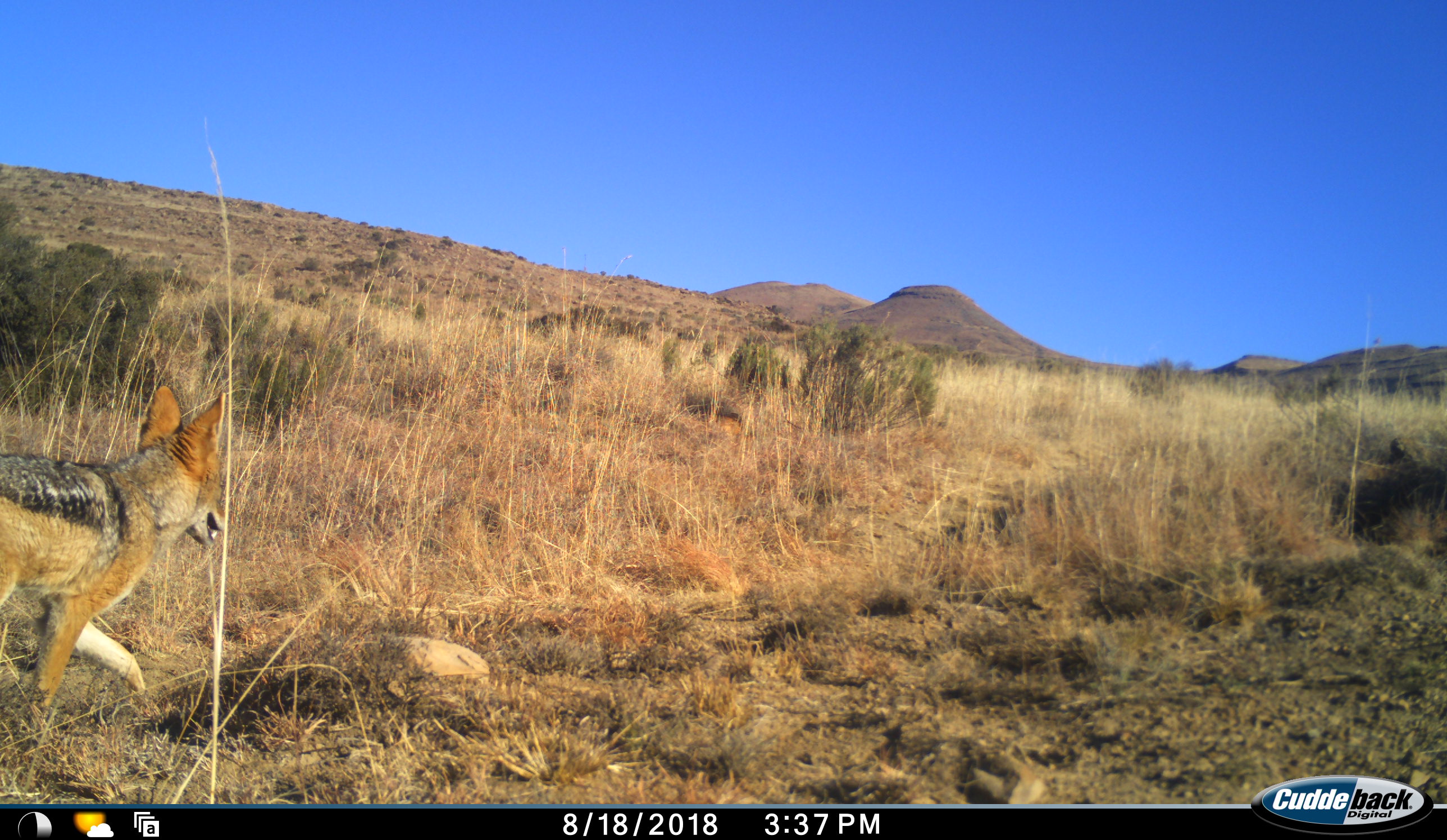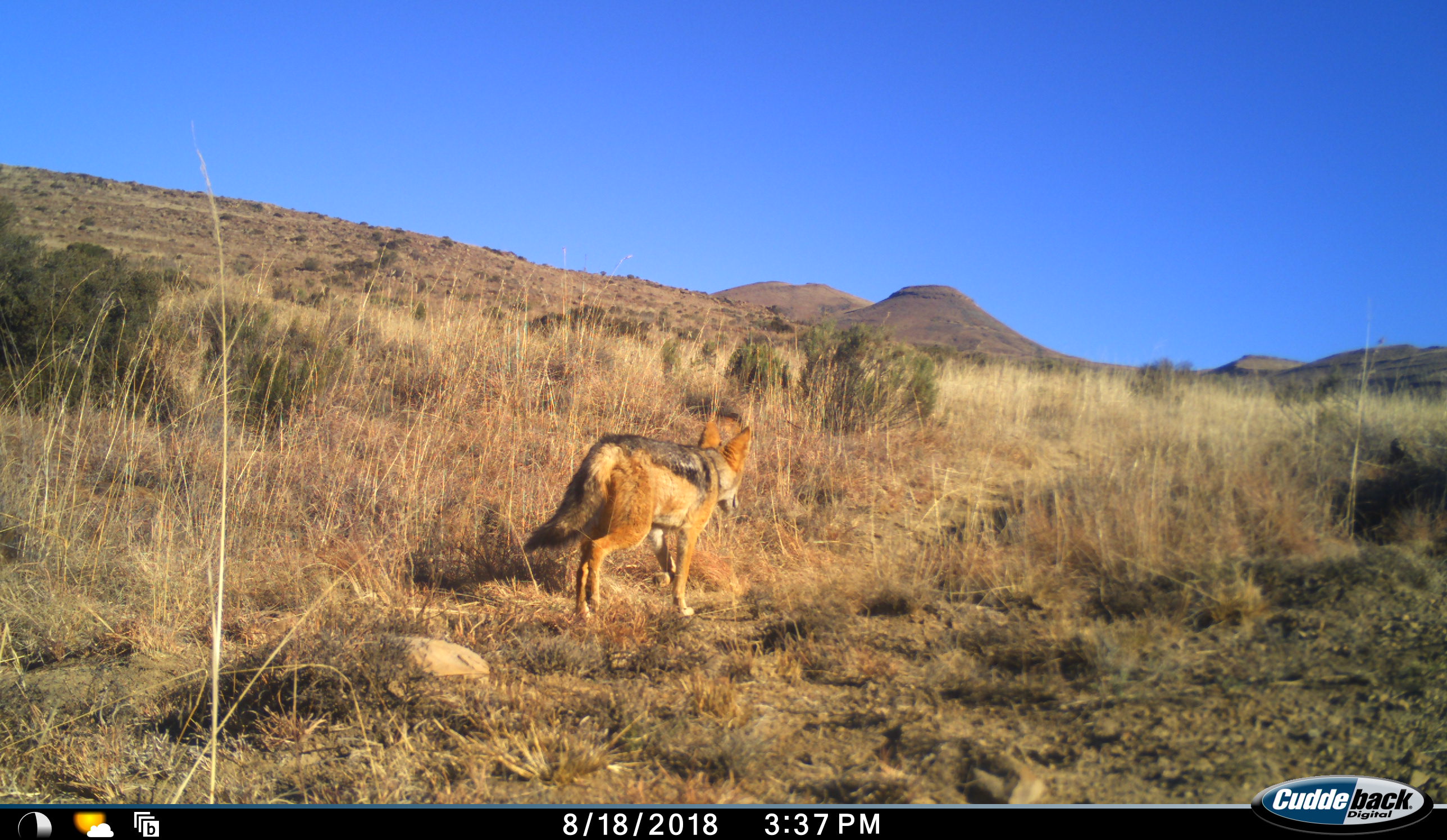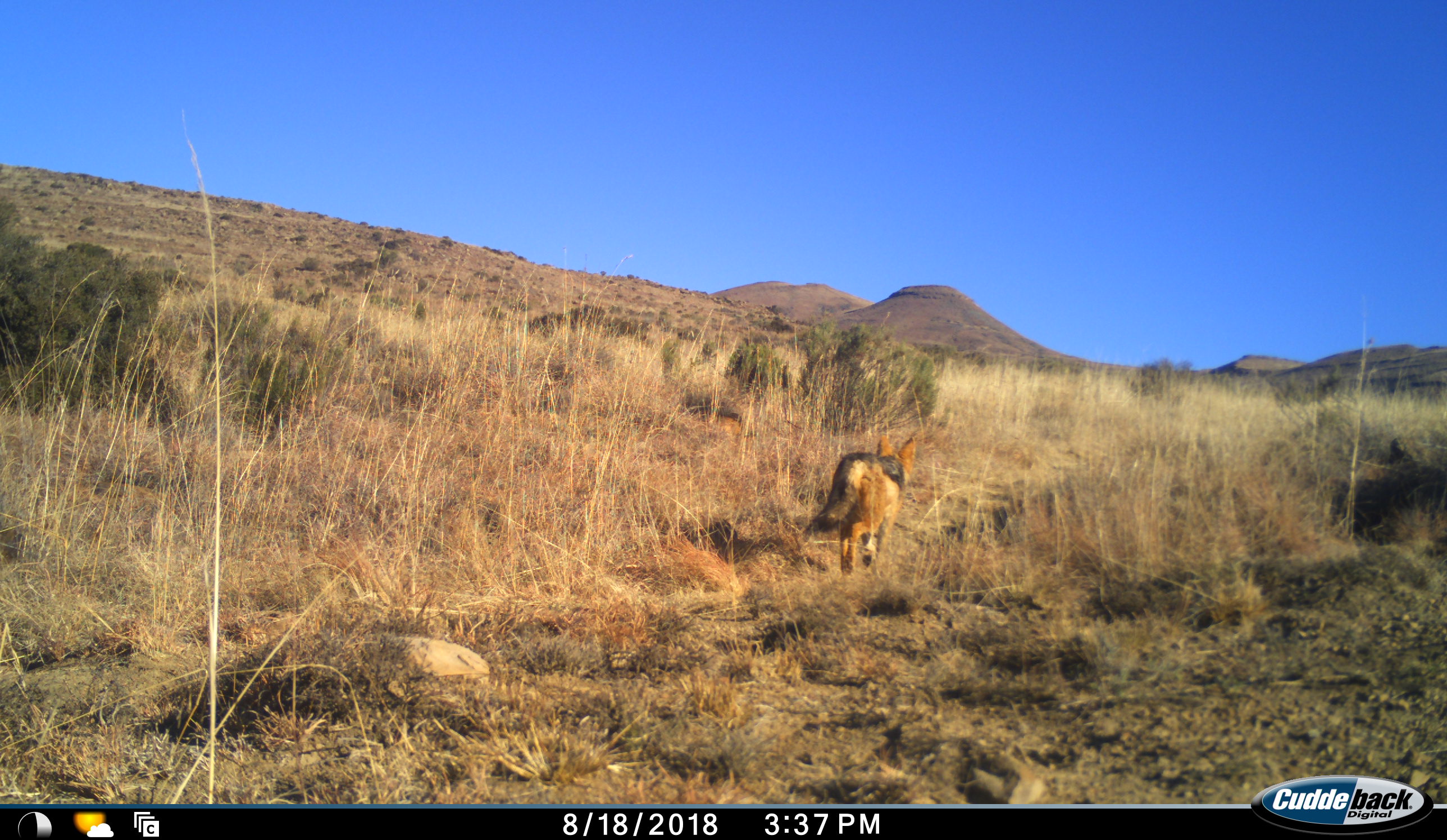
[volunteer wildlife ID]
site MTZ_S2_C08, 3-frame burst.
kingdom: Animalia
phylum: Chordata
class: Mammalia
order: Carnivora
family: Canidae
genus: Lupulella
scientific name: Lupulella mesomelas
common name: black-backed jackal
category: jackalblackbacked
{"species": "jackalblackbacked (black-backed jackal) (Lupulella mesomelas)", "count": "1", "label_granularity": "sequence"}